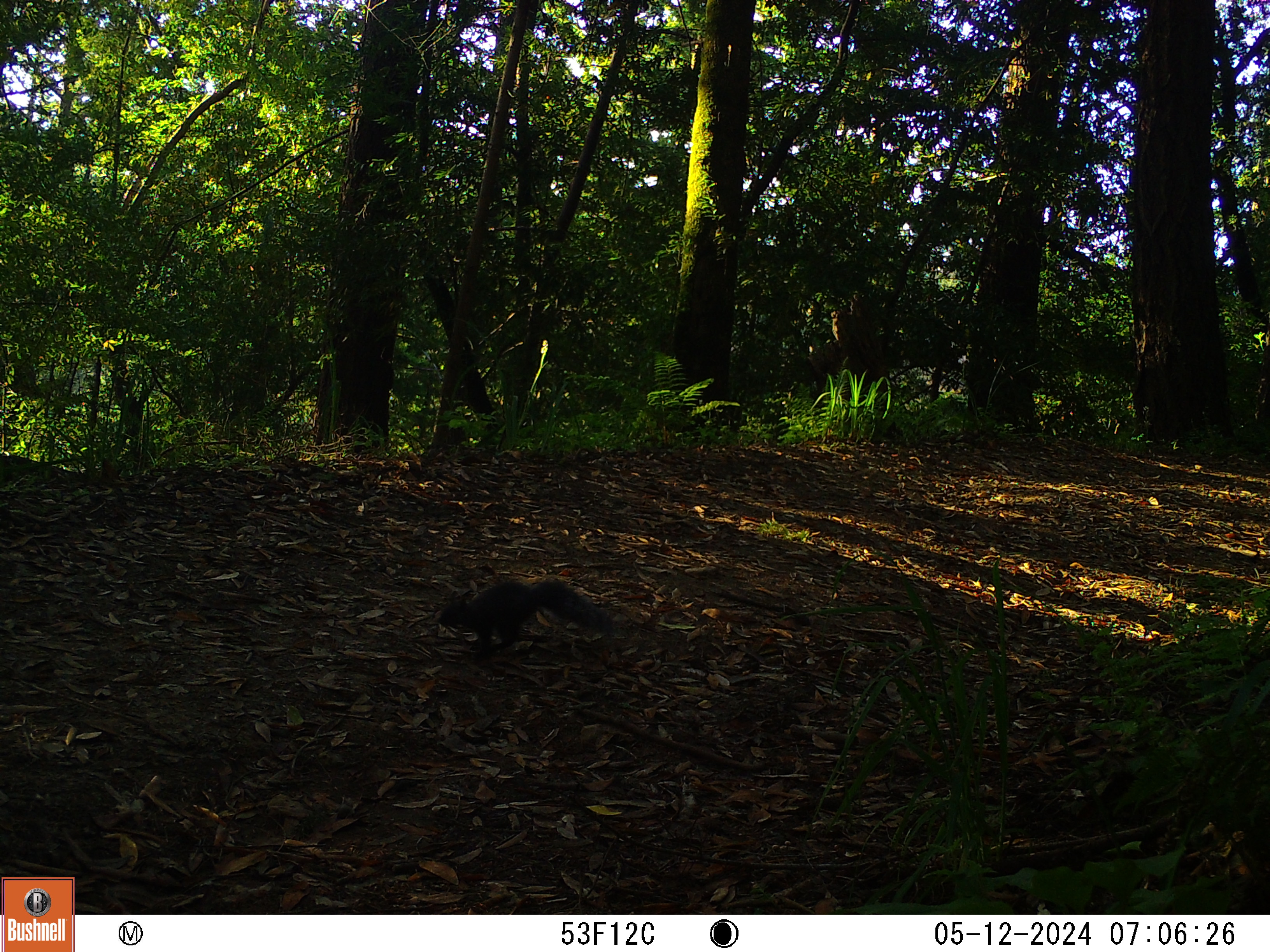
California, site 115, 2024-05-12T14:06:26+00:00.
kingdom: Animalia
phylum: Chordata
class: Mammalia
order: Rodentia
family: Sciuridae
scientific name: Sciuridae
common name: squirrel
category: unknown squirrel